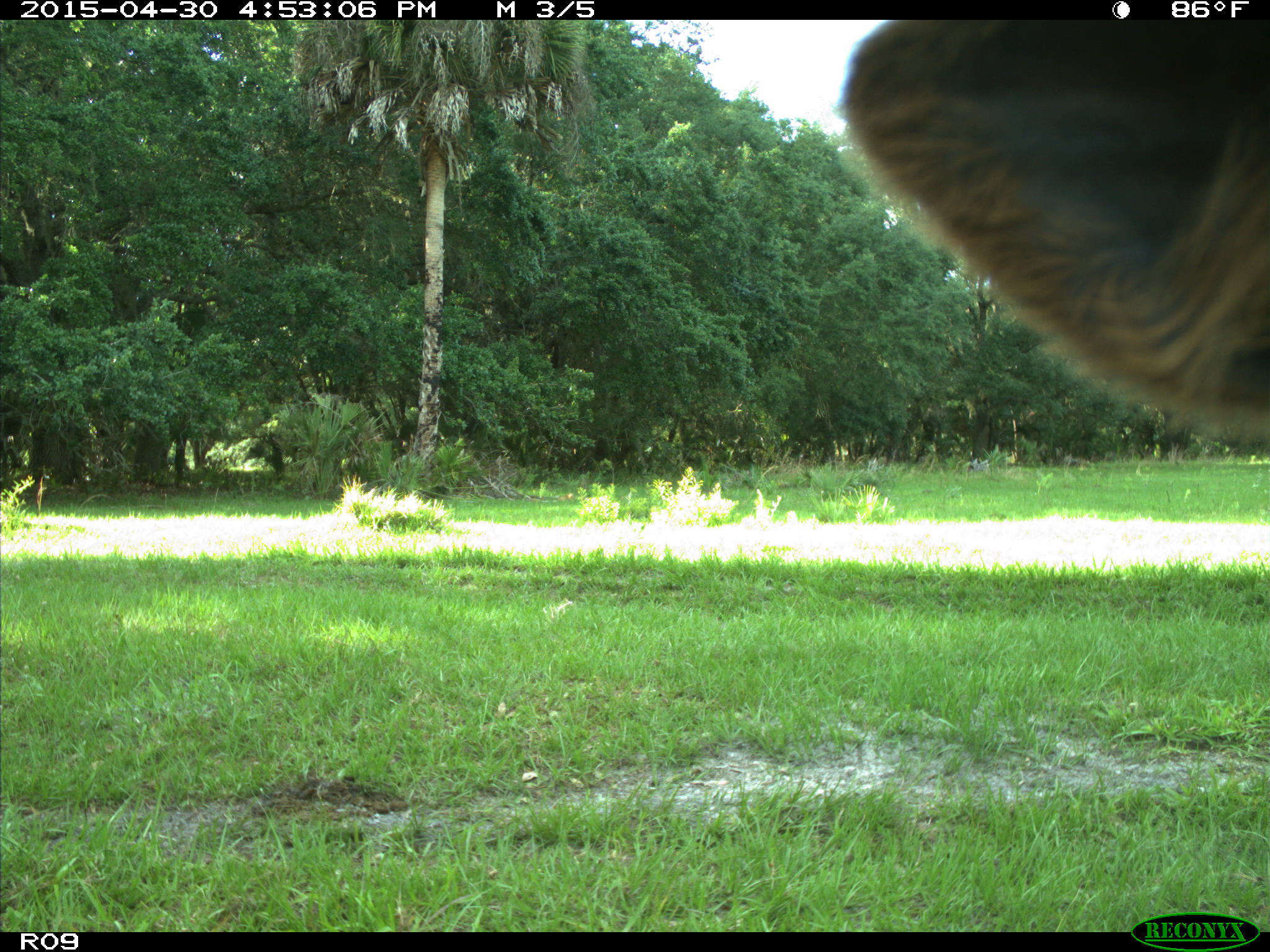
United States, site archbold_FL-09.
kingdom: Animalia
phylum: Chordata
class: Mammalia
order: Artiodactyla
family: Bovidae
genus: Bos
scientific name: Bos taurus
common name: domestic cow